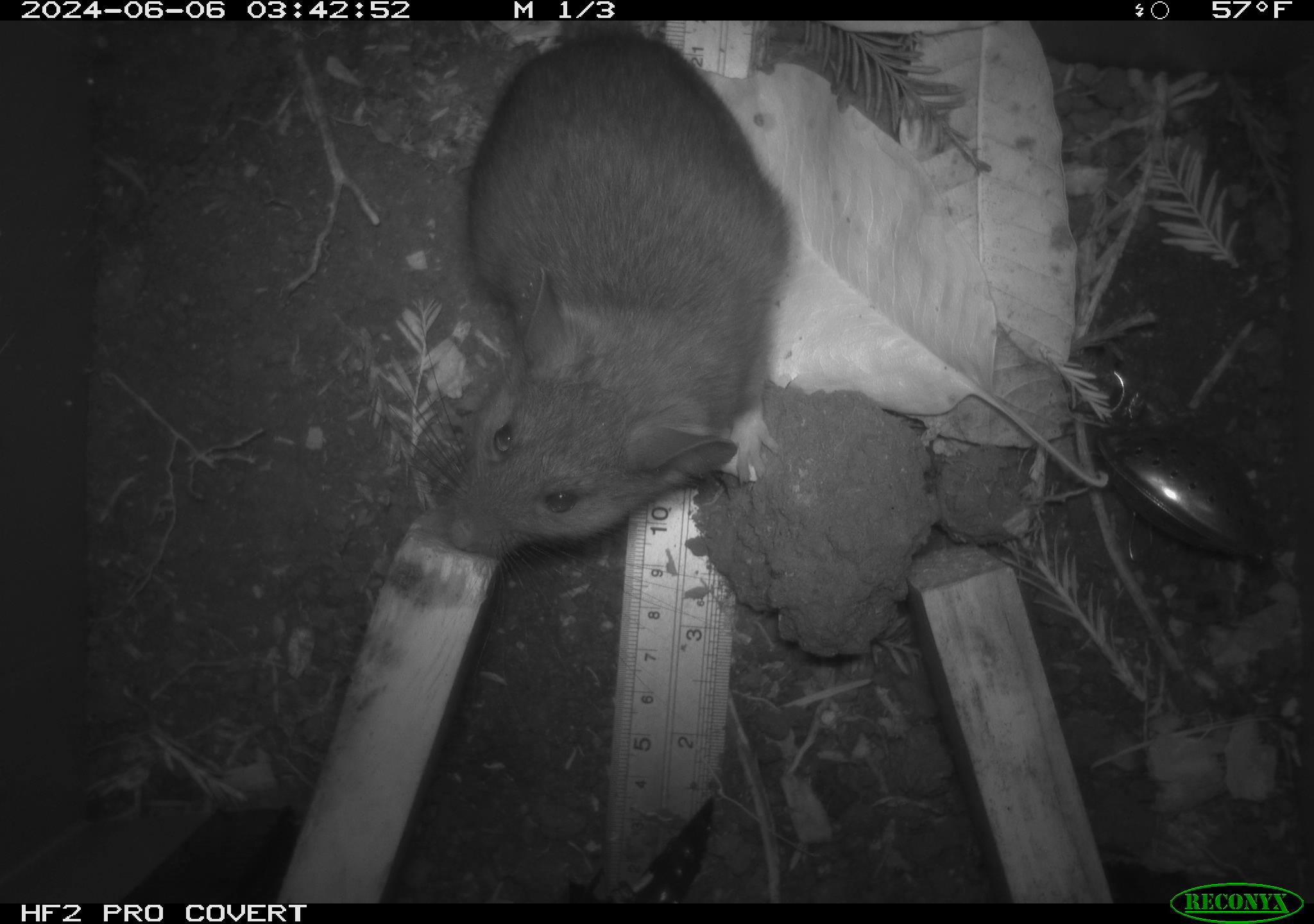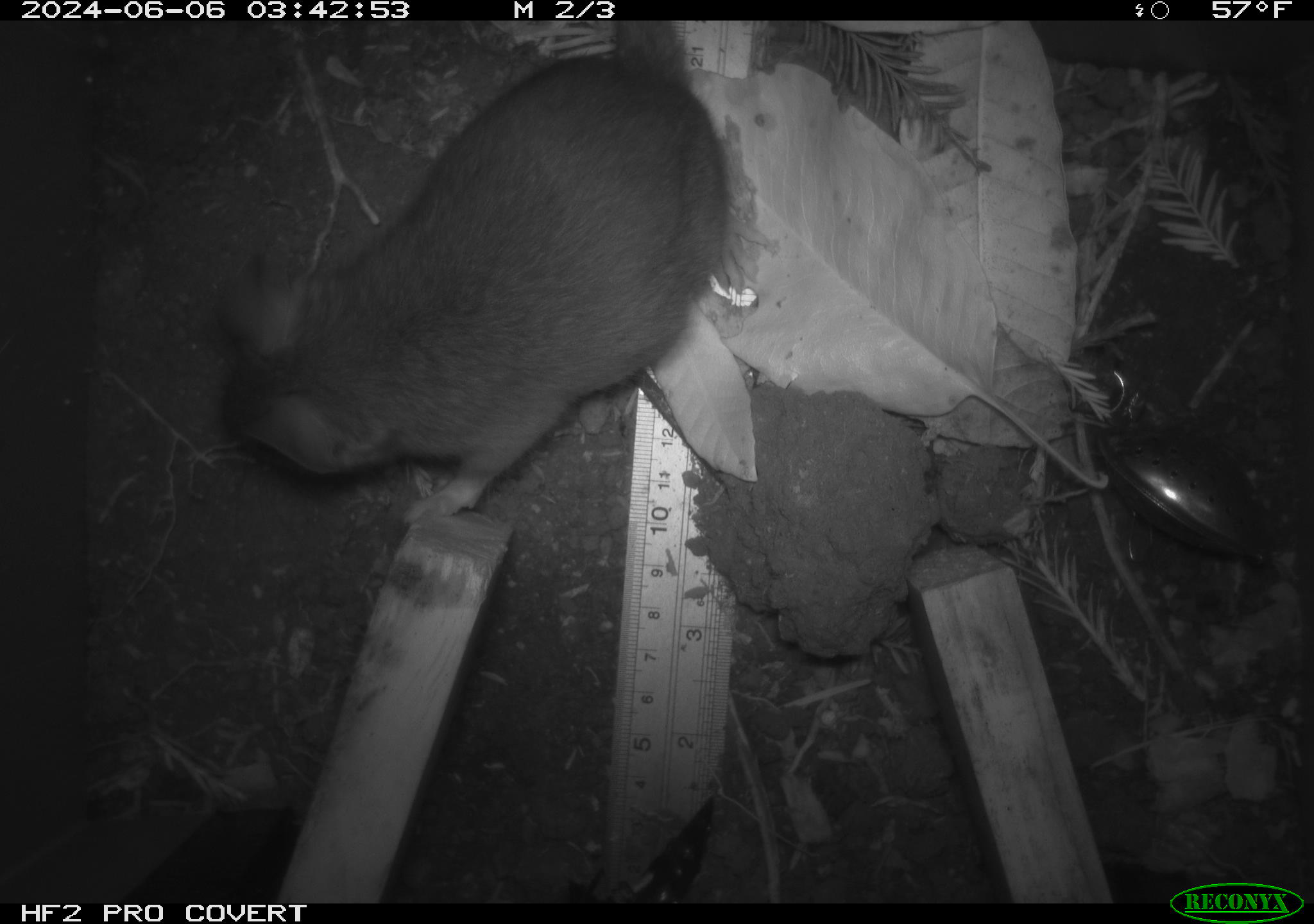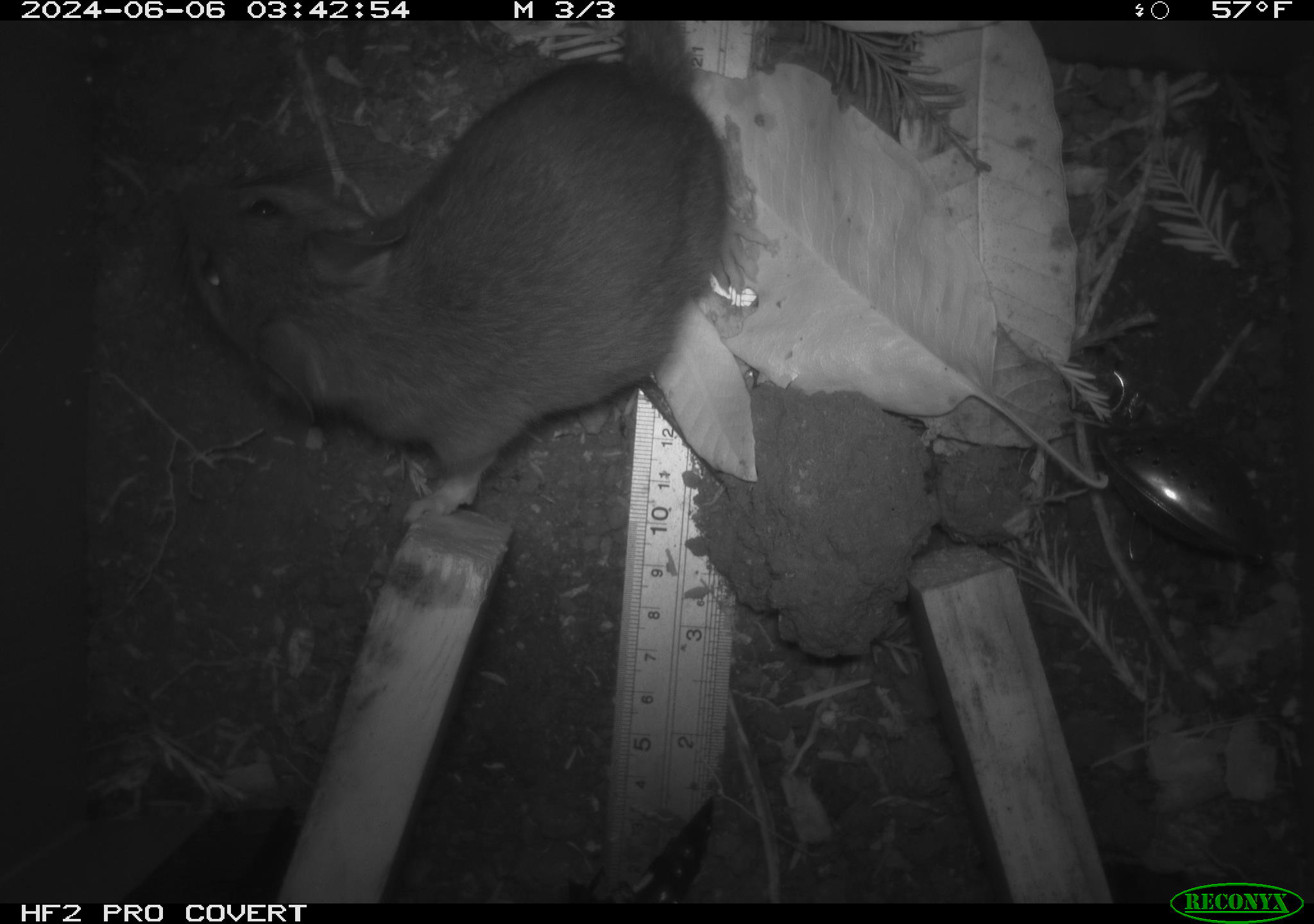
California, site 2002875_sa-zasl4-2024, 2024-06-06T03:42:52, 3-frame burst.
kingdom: Animalia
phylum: Chordata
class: Mammalia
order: Rodentia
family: Cricetidae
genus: Neotoma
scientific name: Neotoma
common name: pack rat or woodrat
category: neotoma species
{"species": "neotoma species (pack rat or woodrat) (Neotoma)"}